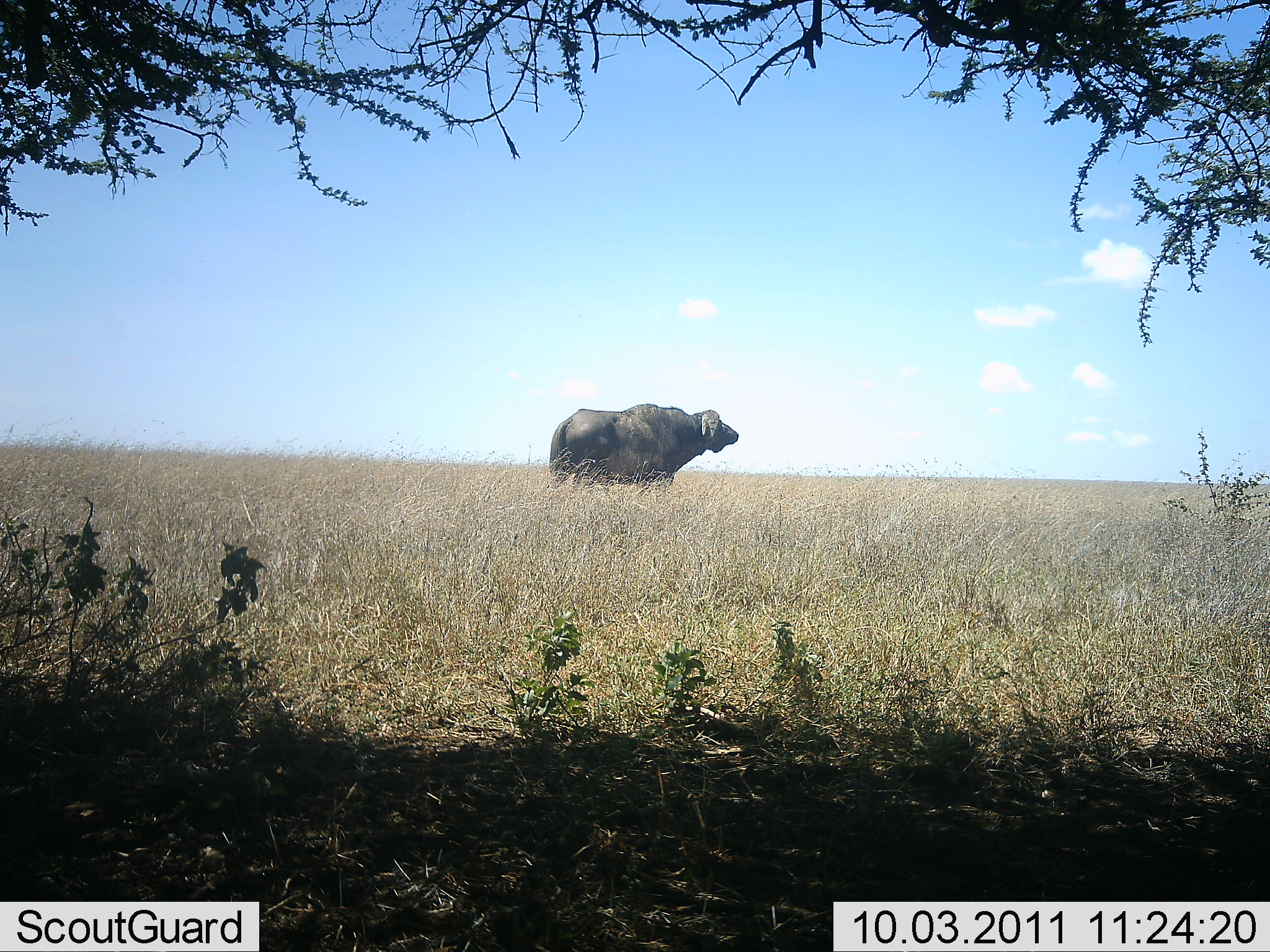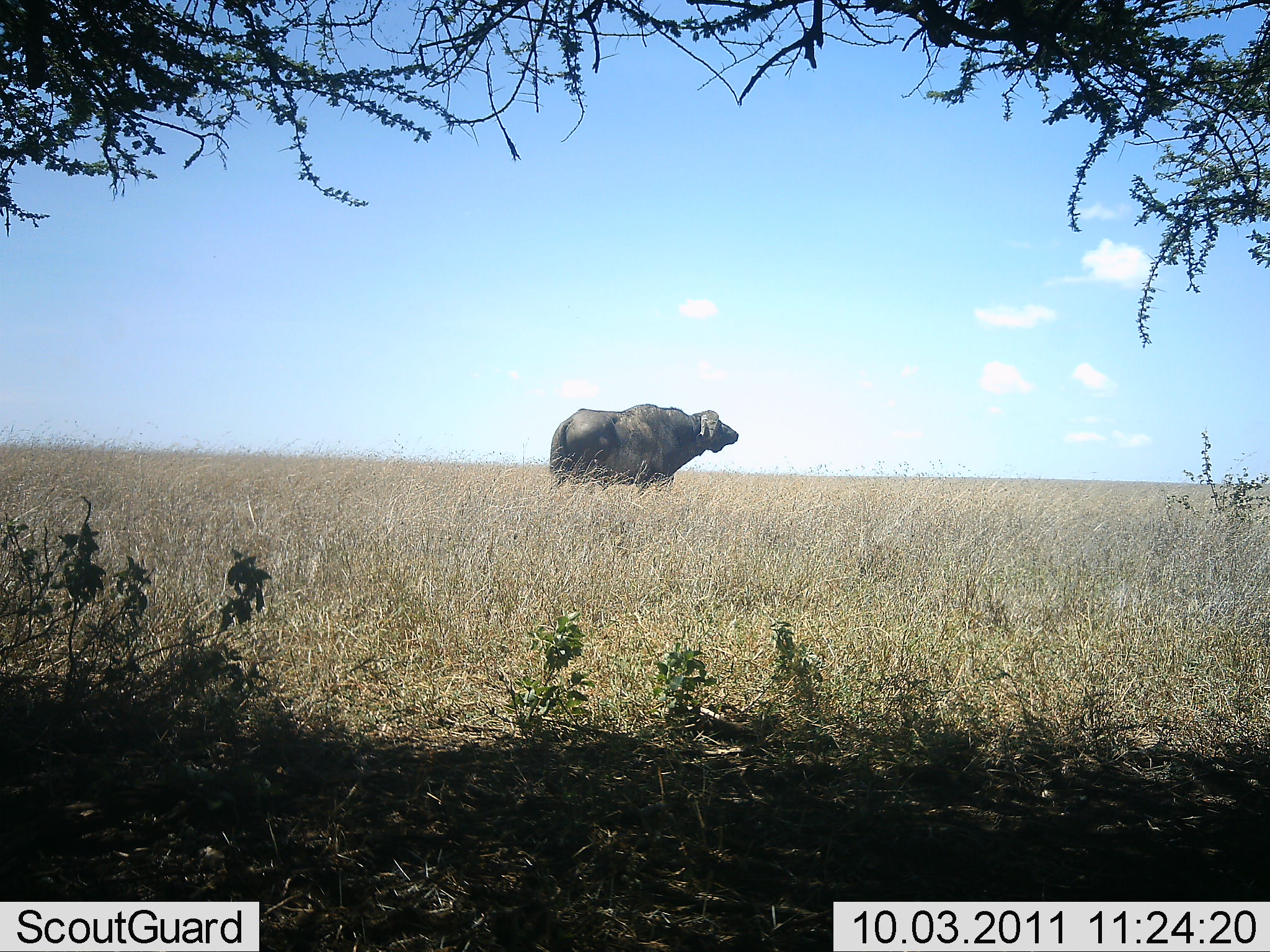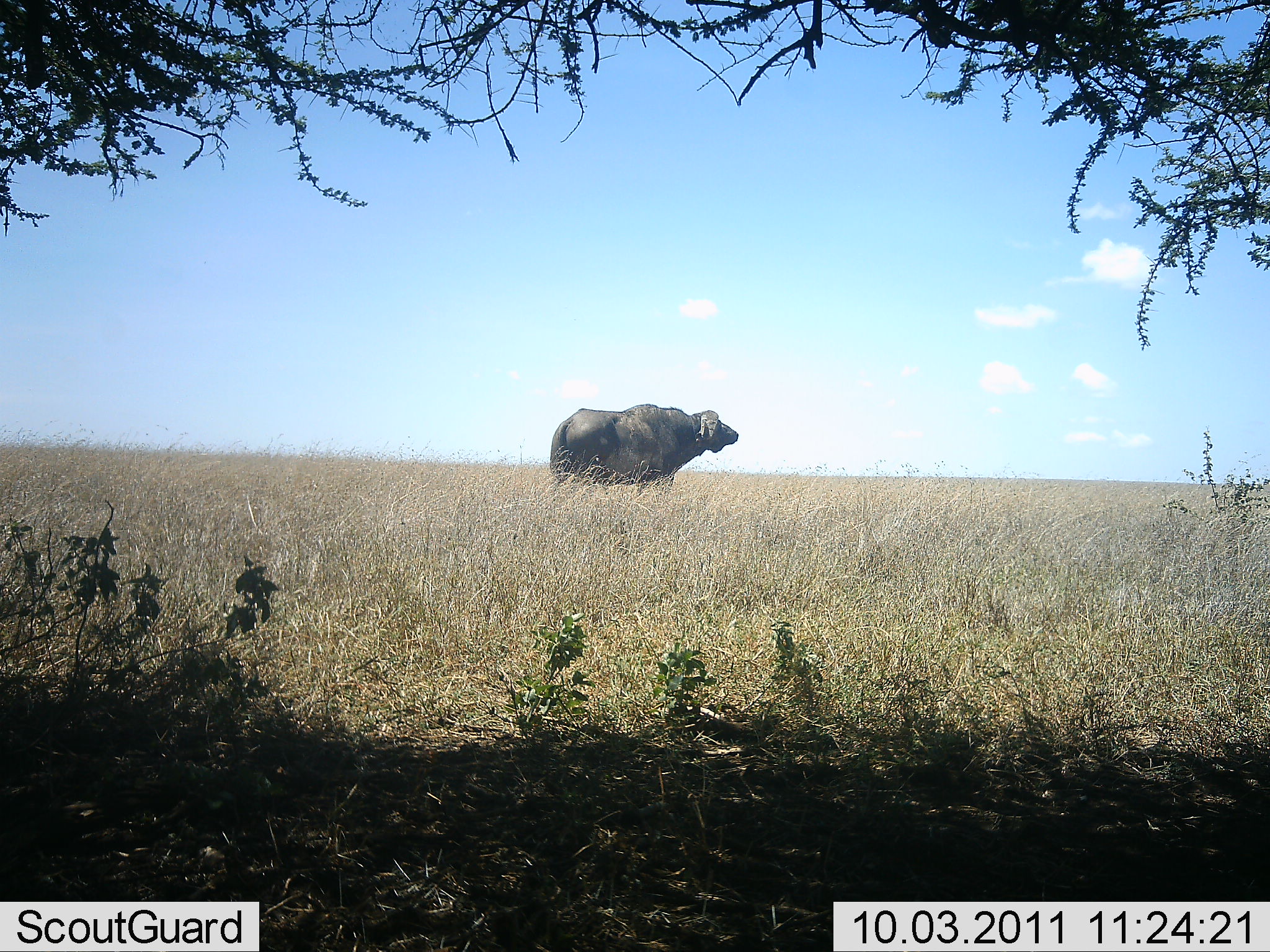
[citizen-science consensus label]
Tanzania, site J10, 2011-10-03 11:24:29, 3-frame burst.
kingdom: Animalia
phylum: Chordata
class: Mammalia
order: Artiodactyla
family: Bovidae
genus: Syncerus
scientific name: Syncerus caffer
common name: cape buffalo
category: buffalo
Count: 1.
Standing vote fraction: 100%.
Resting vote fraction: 0%.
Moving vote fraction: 0%.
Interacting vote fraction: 0%.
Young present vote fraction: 0%.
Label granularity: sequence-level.